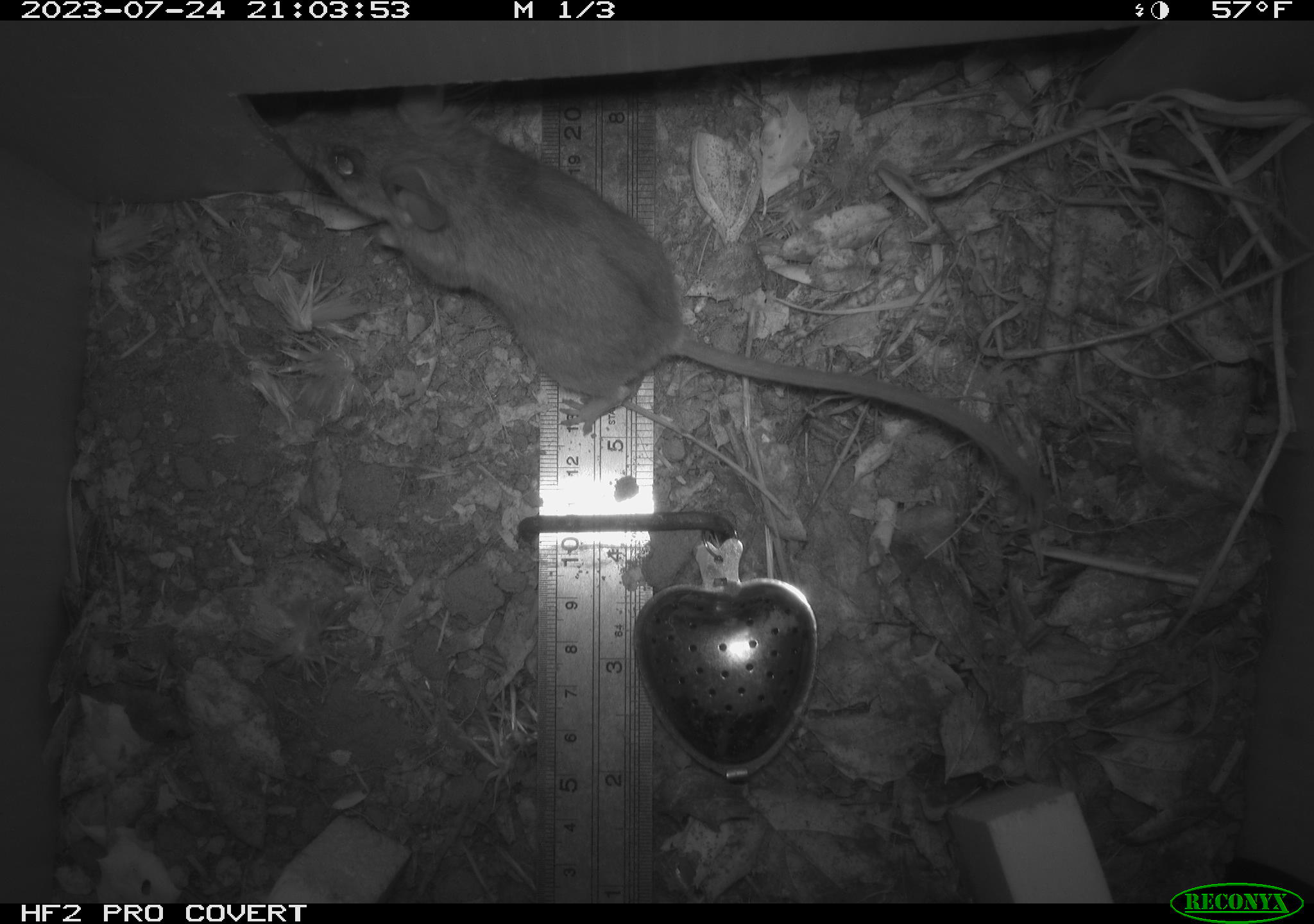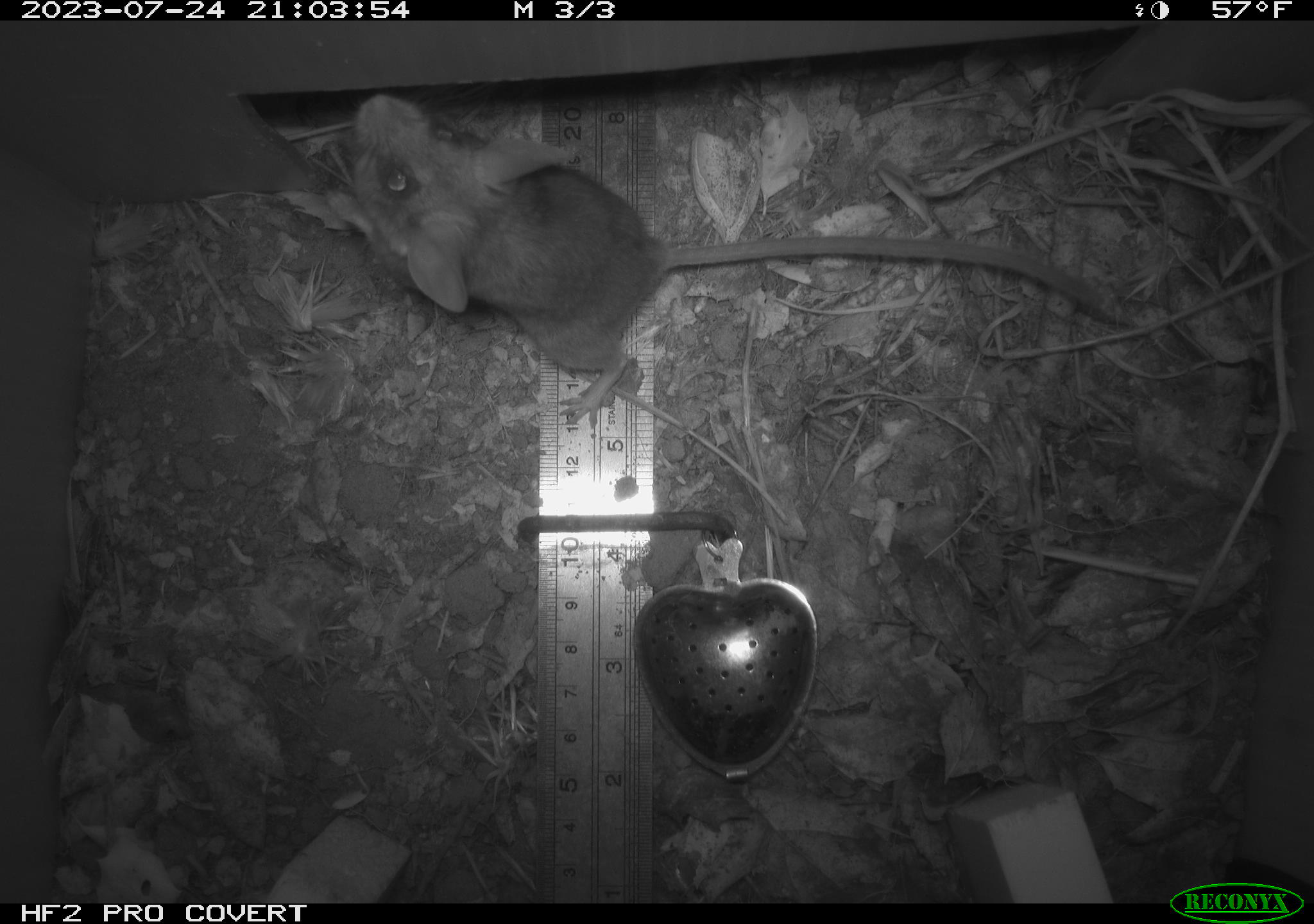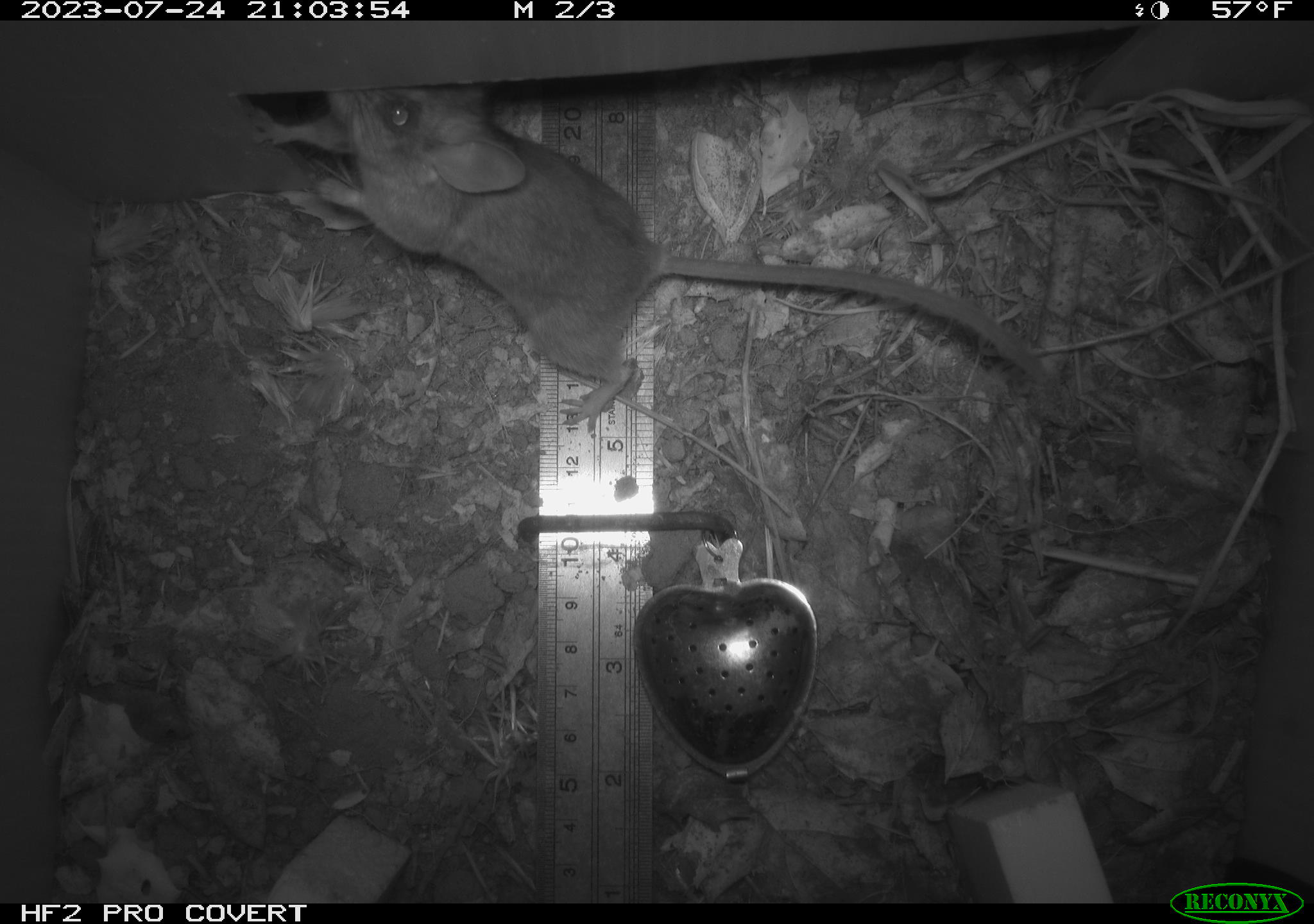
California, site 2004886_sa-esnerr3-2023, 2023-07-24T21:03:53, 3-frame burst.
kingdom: Animalia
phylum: Chordata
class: Mammalia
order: Rodentia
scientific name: Rodentia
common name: mouse species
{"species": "mouse species (Rodentia)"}